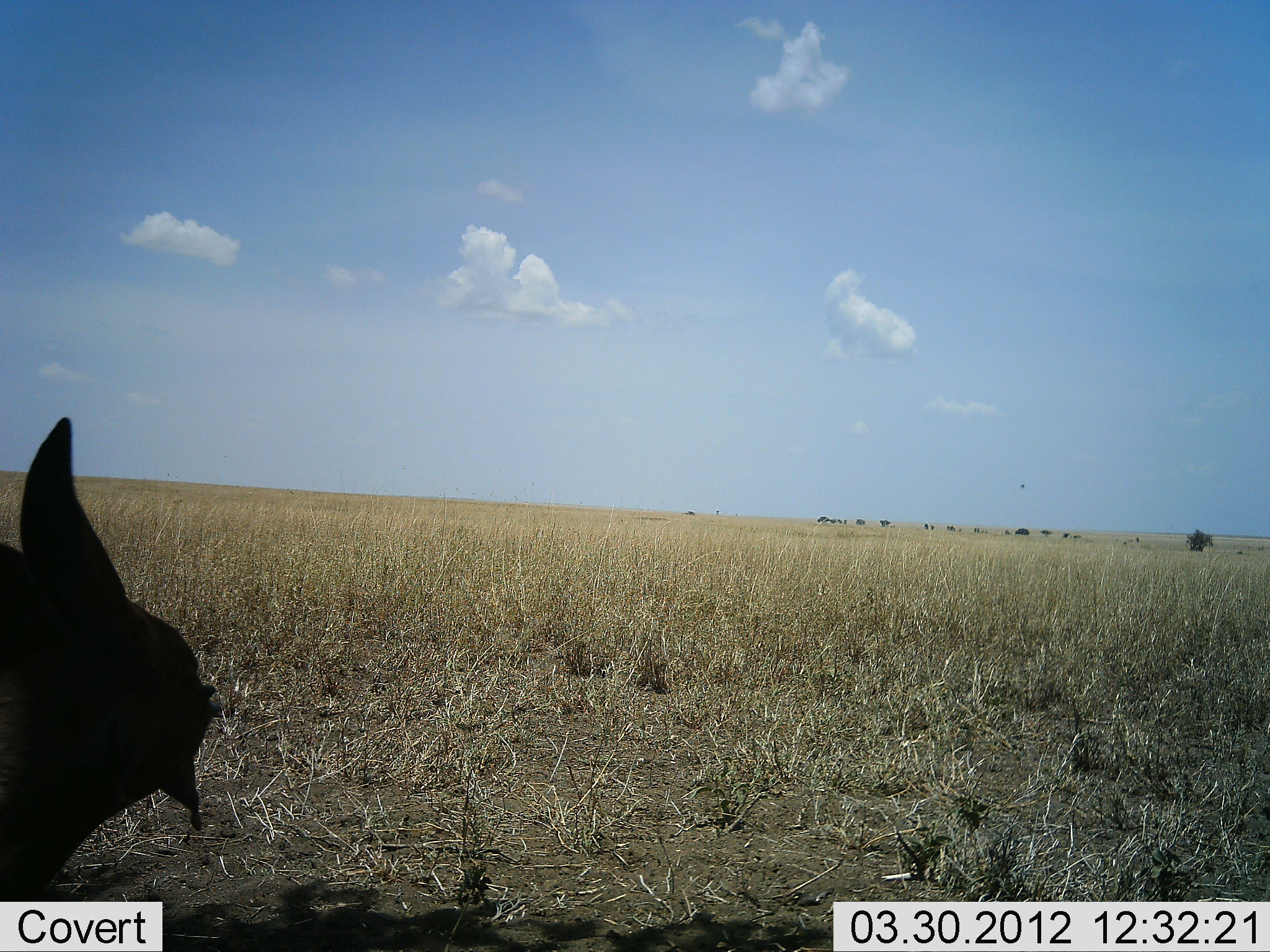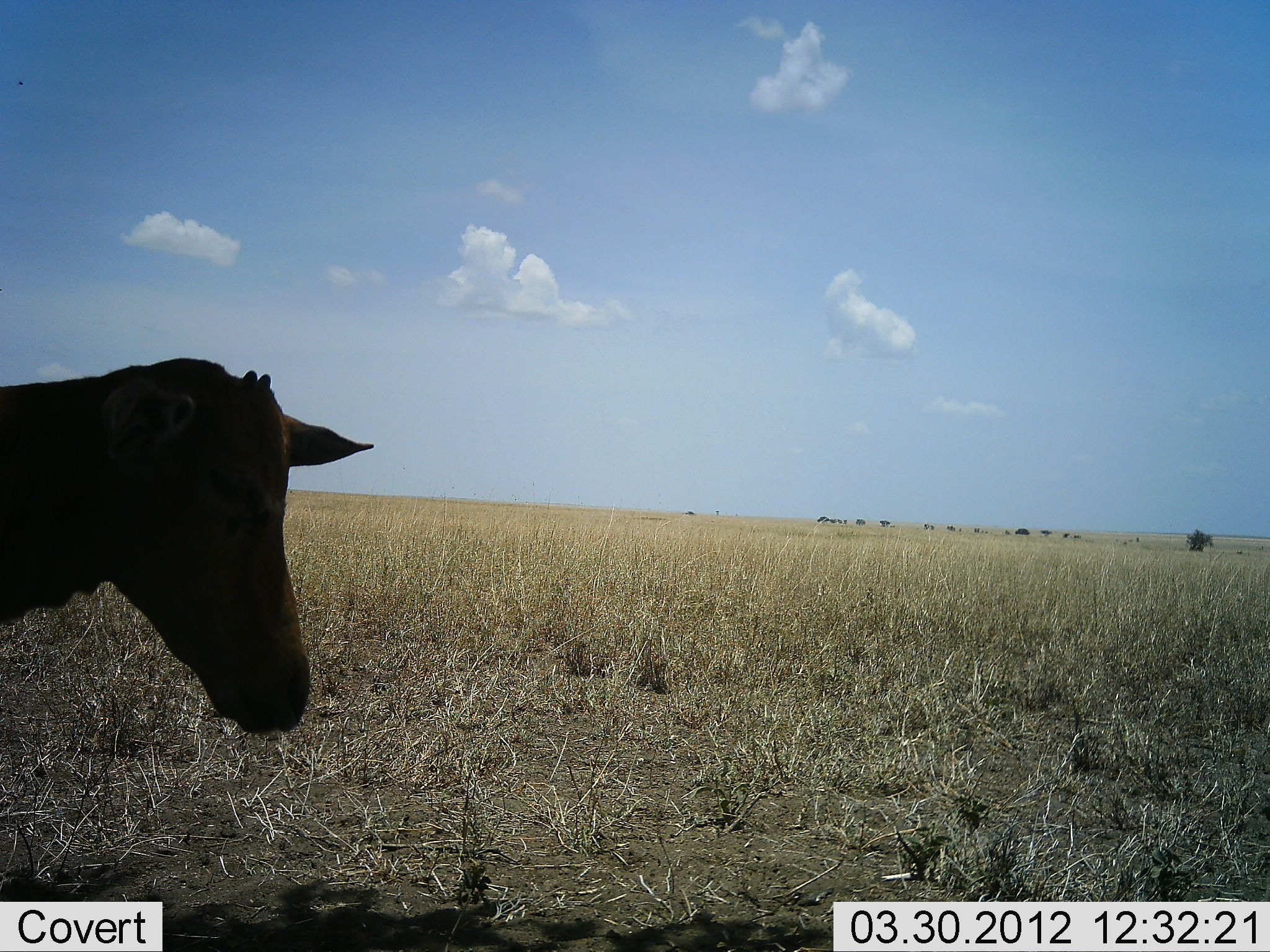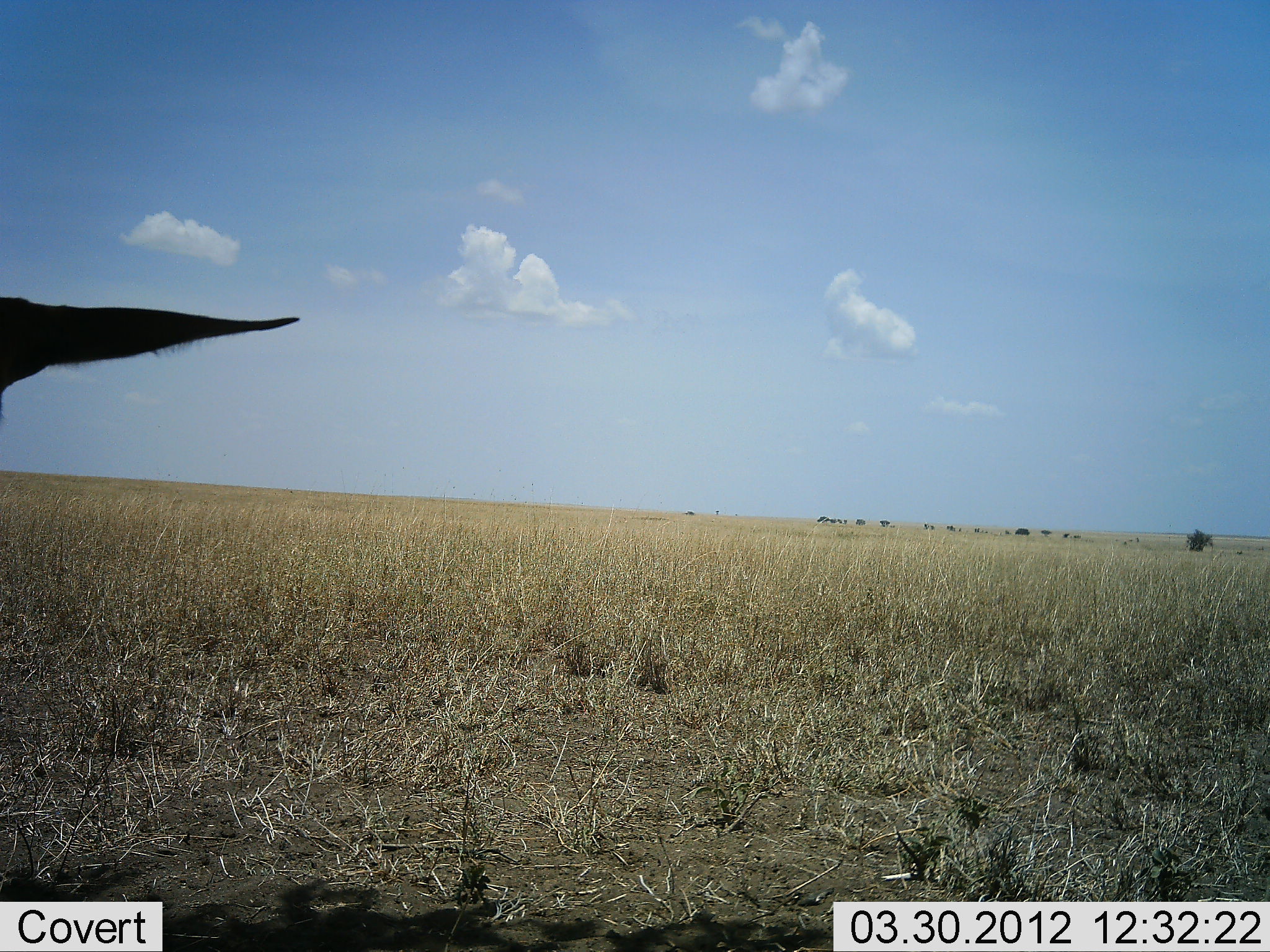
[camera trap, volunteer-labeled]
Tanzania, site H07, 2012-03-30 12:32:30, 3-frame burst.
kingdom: Animalia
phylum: Chordata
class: Mammalia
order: Artiodactyla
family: Bovidae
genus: Alcelaphus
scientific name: Alcelaphus buselaphus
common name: hartebeest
Hartebeest (Alcelaphus buselaphus), count 1. Behavior (volunteer vote fractions): standing 83%, resting 0%, moving 17%, interacting 17%. Young present (vote fraction): 33%. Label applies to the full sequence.